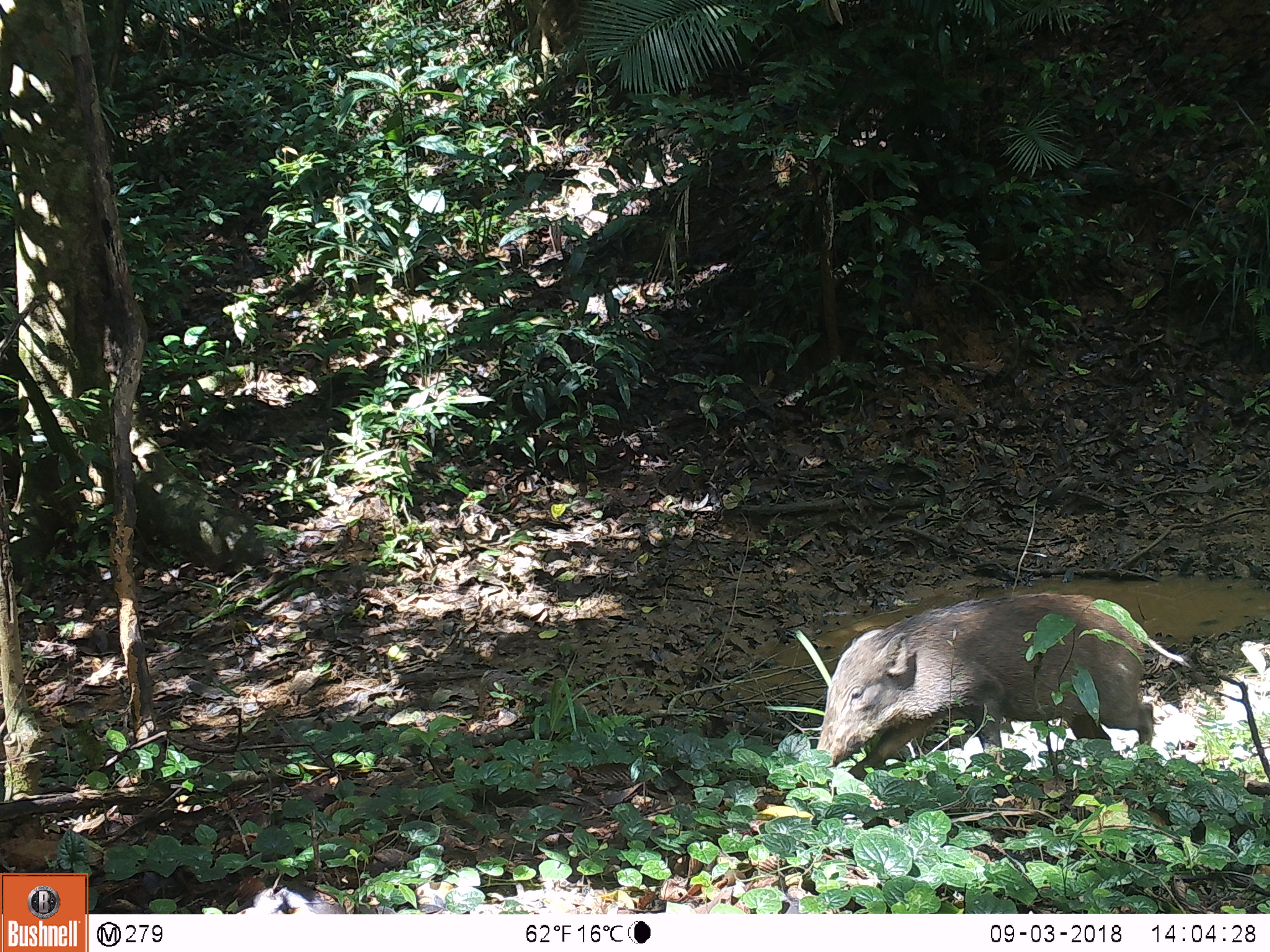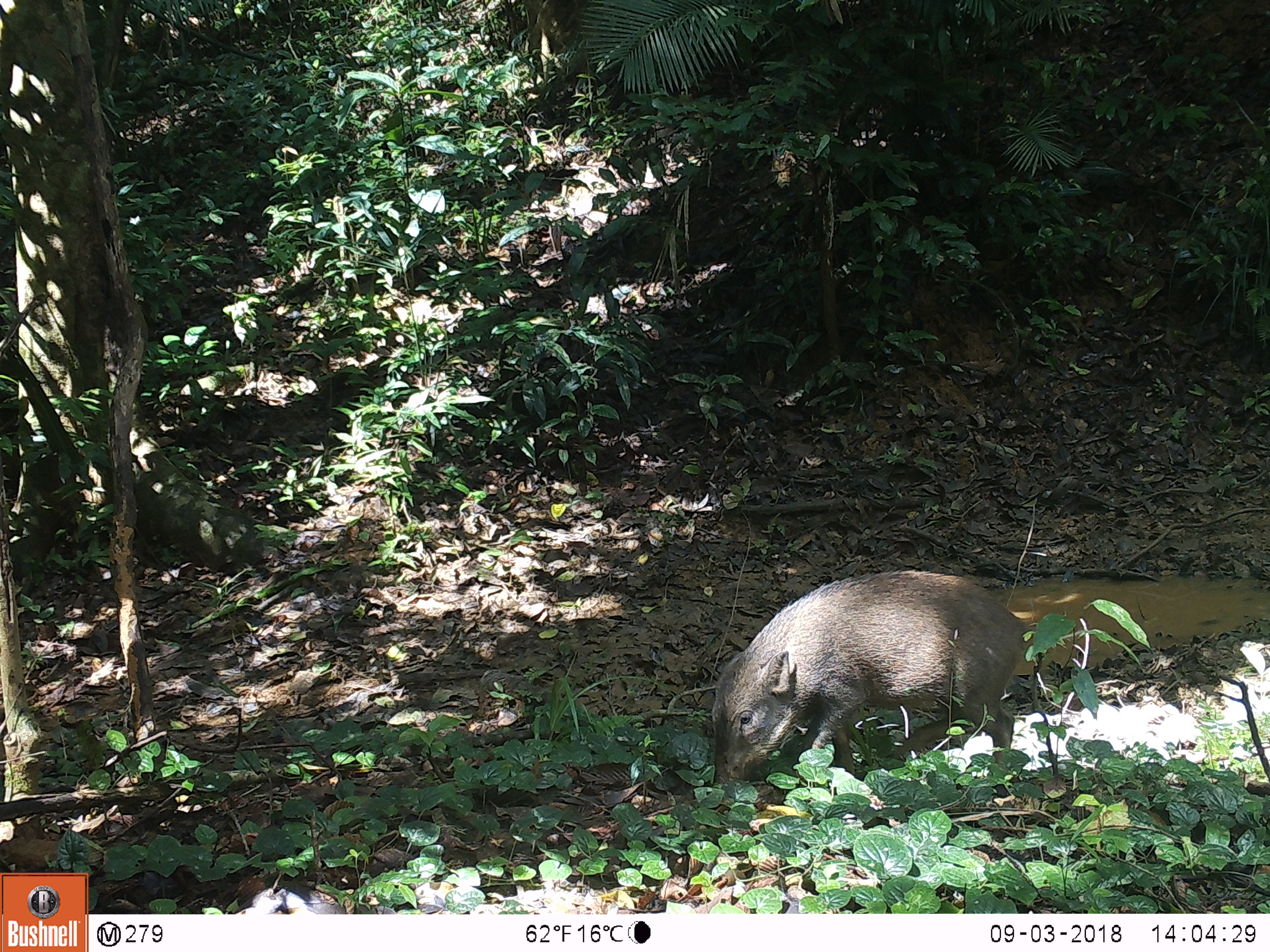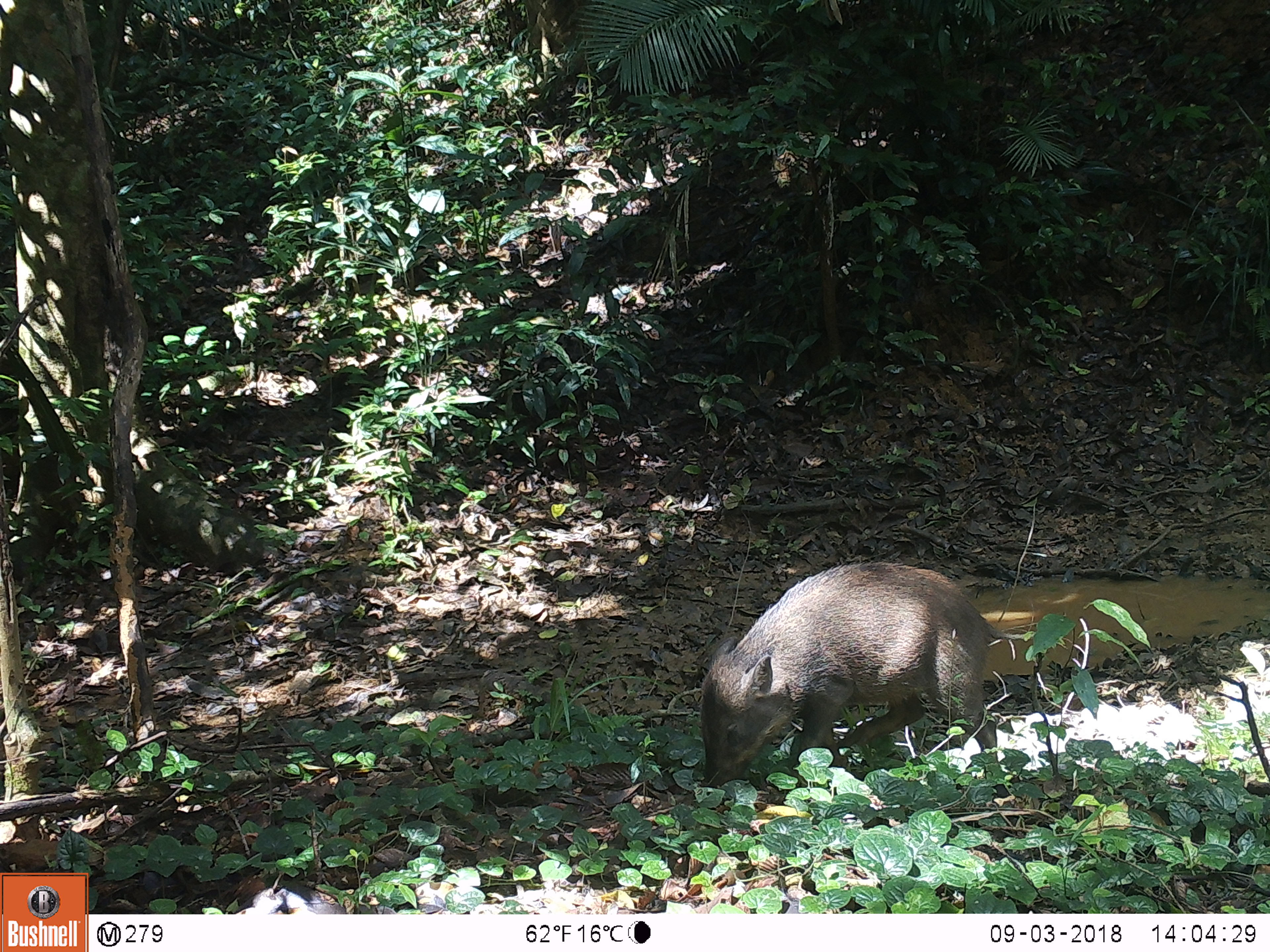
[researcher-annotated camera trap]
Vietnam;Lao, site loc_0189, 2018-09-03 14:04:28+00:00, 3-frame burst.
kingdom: Animalia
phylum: Chordata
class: Mammalia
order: Artiodactyla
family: Suidae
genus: Sus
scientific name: Sus scrofa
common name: eurasian wild pig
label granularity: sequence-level